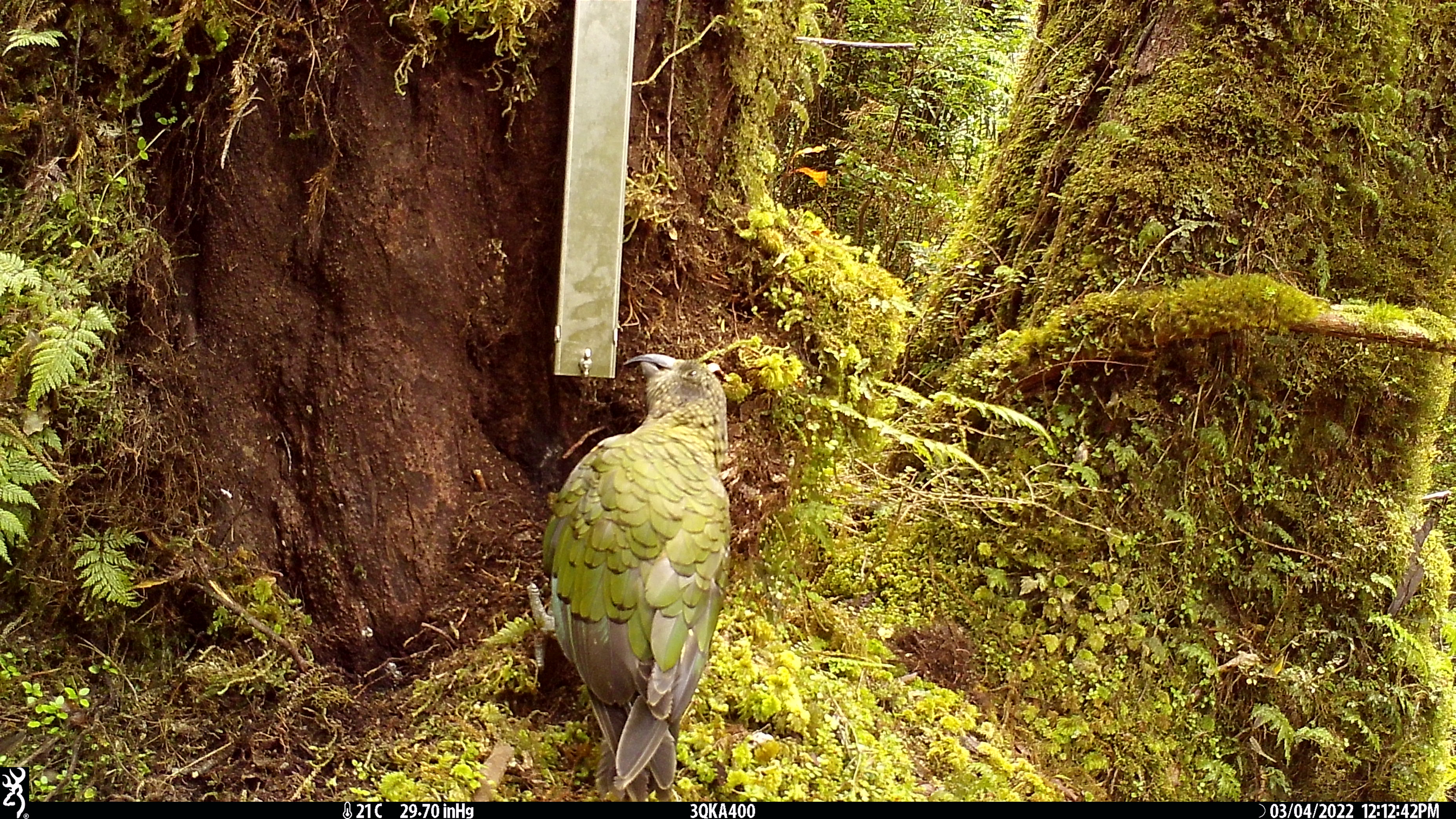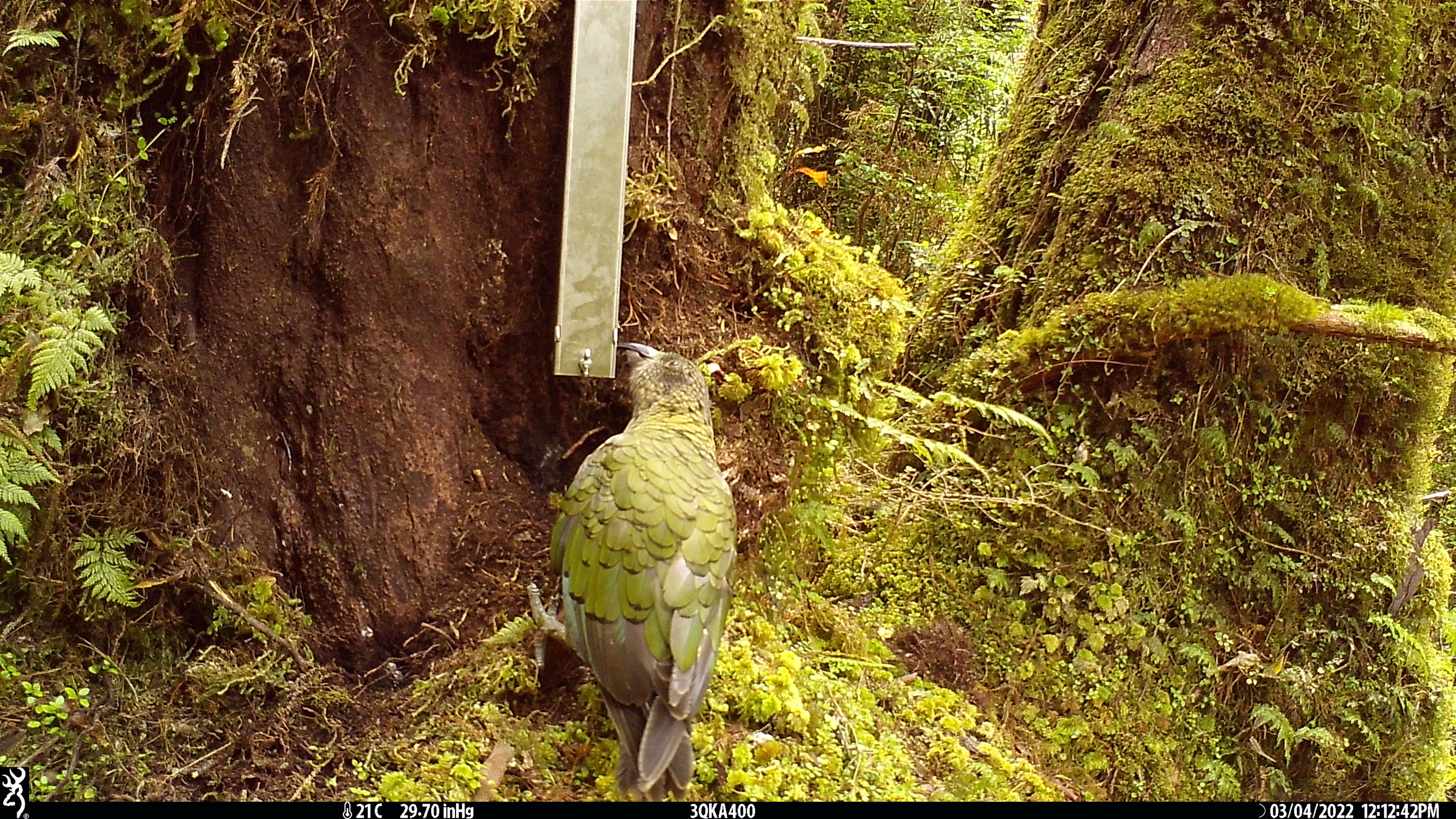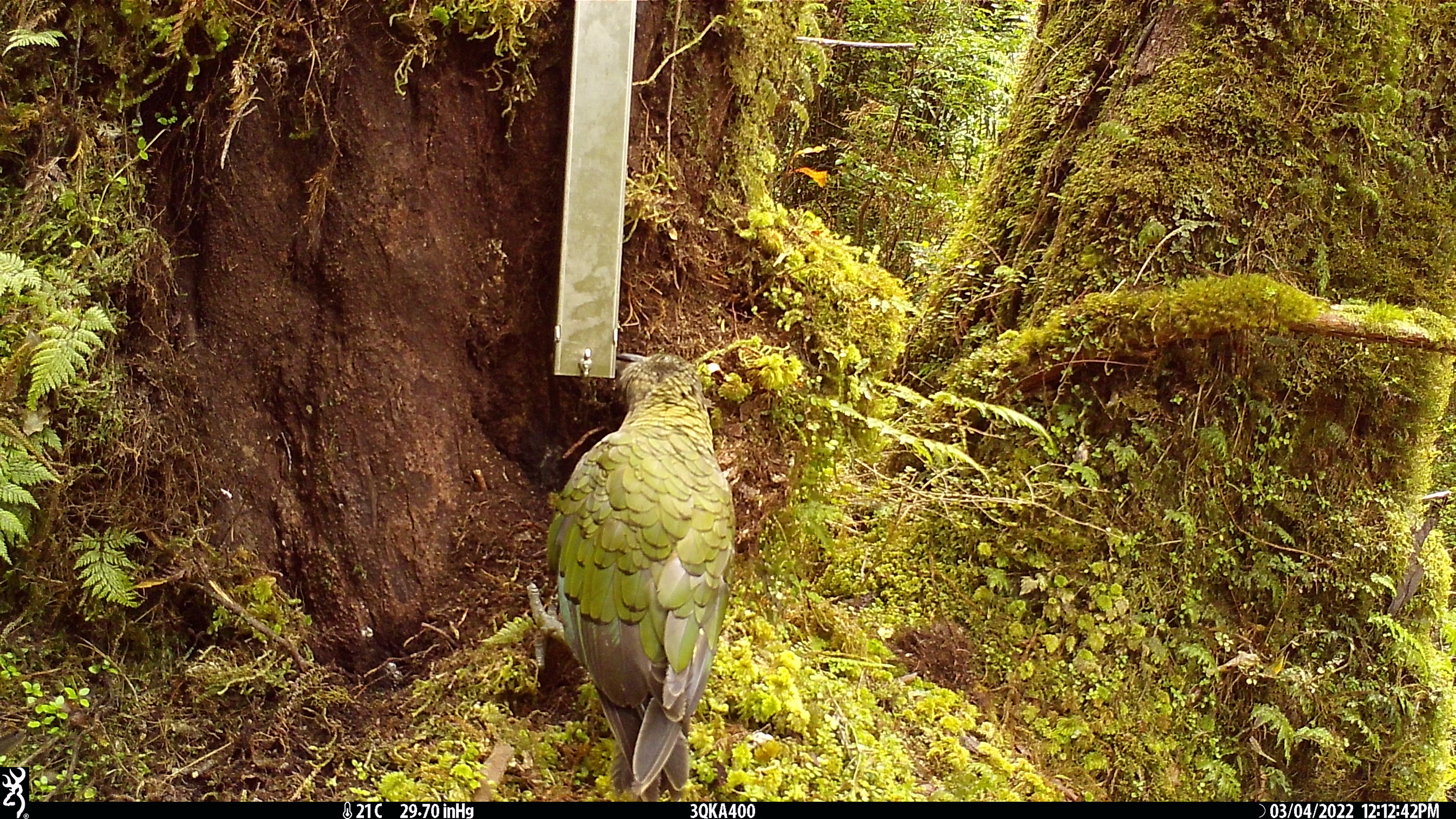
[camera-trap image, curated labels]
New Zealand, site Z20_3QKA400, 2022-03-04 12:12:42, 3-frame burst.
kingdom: Animalia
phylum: Chordata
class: Aves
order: Psittaciformes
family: Strigopidae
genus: Nestor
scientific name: Nestor notabilis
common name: kea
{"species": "kea (Nestor notabilis)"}